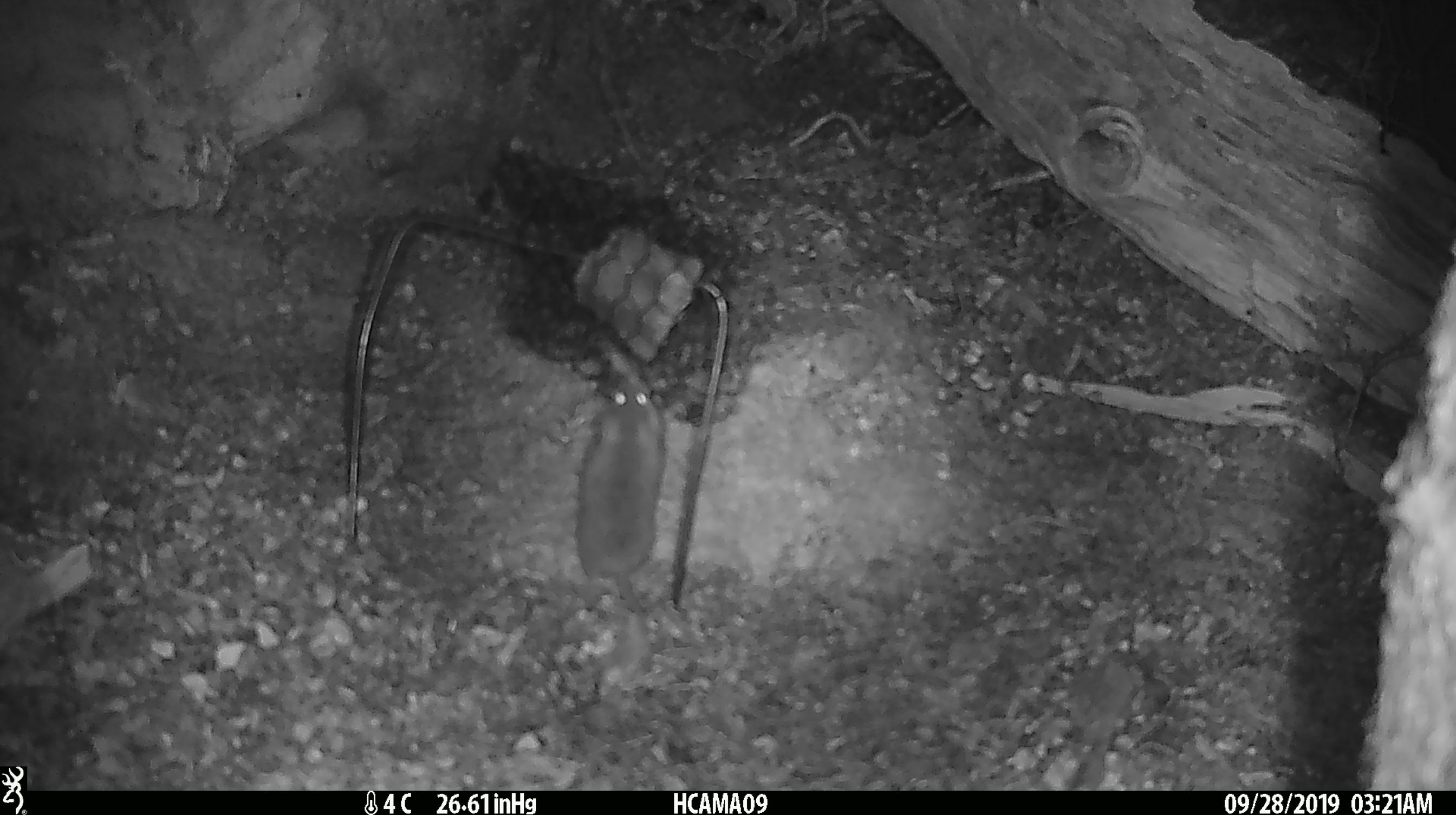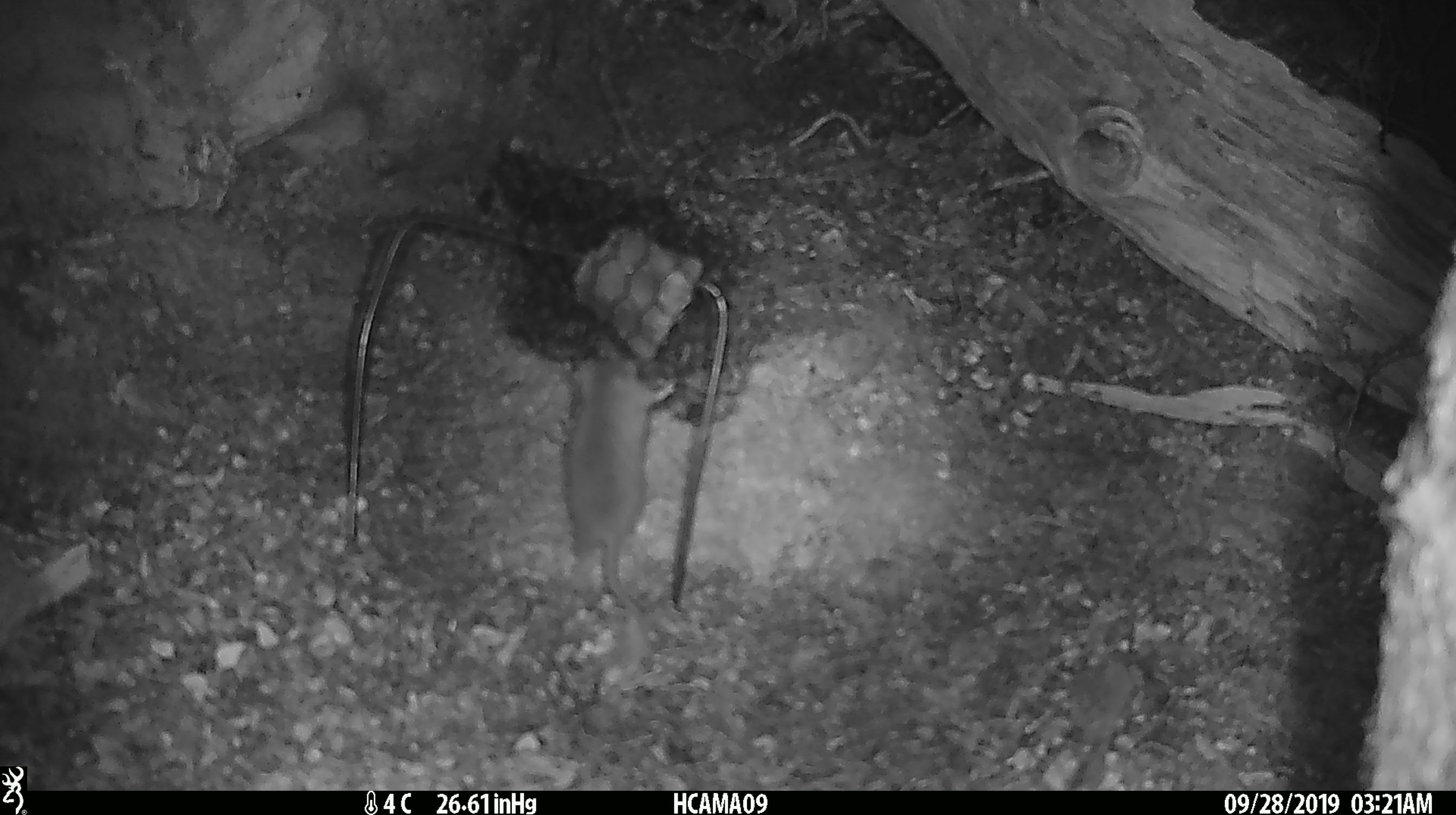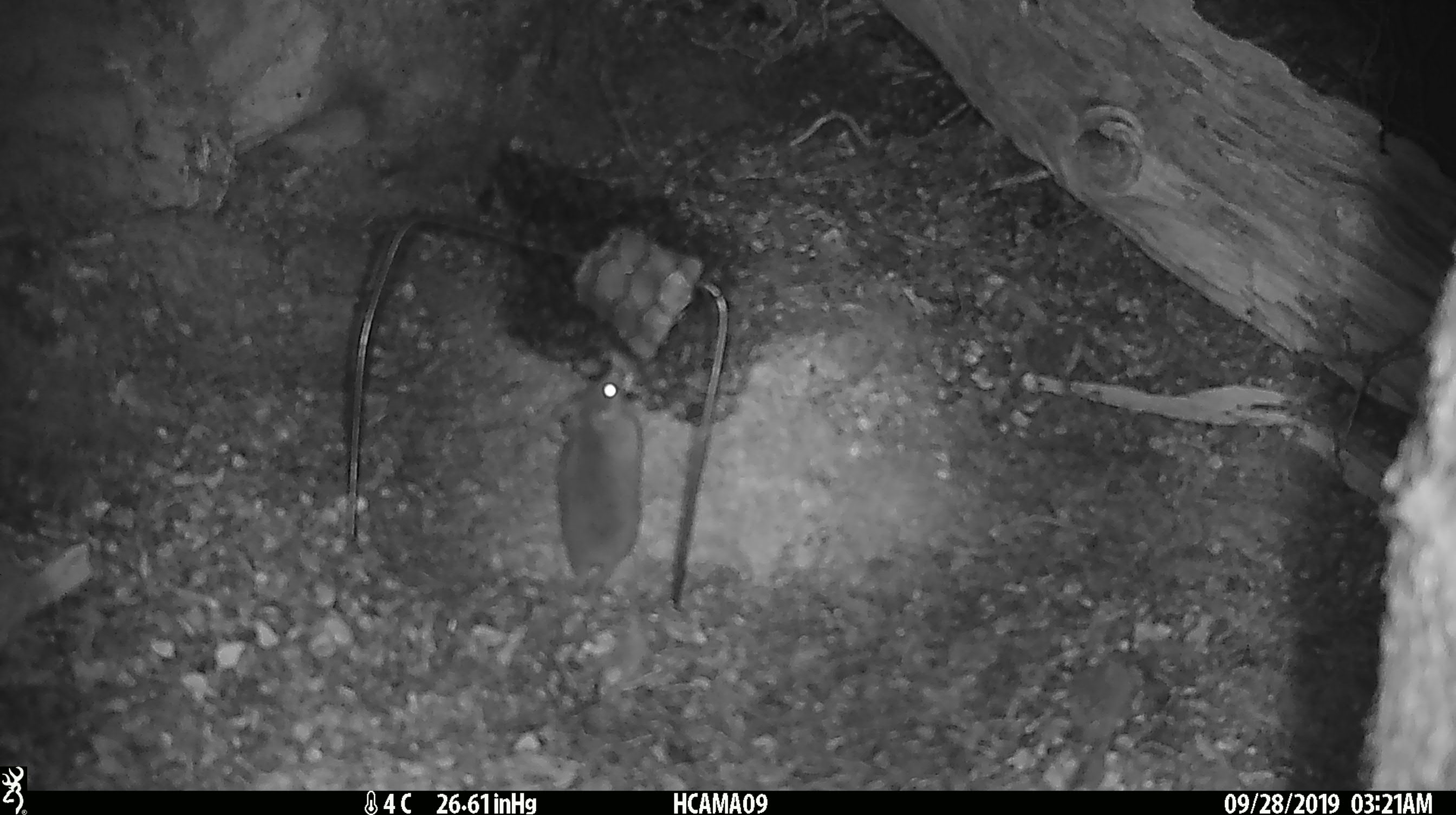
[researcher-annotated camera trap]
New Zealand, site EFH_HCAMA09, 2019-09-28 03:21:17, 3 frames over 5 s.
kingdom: Animalia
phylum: Chordata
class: Mammalia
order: Rodentia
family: Muridae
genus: Mus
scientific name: Mus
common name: mouse